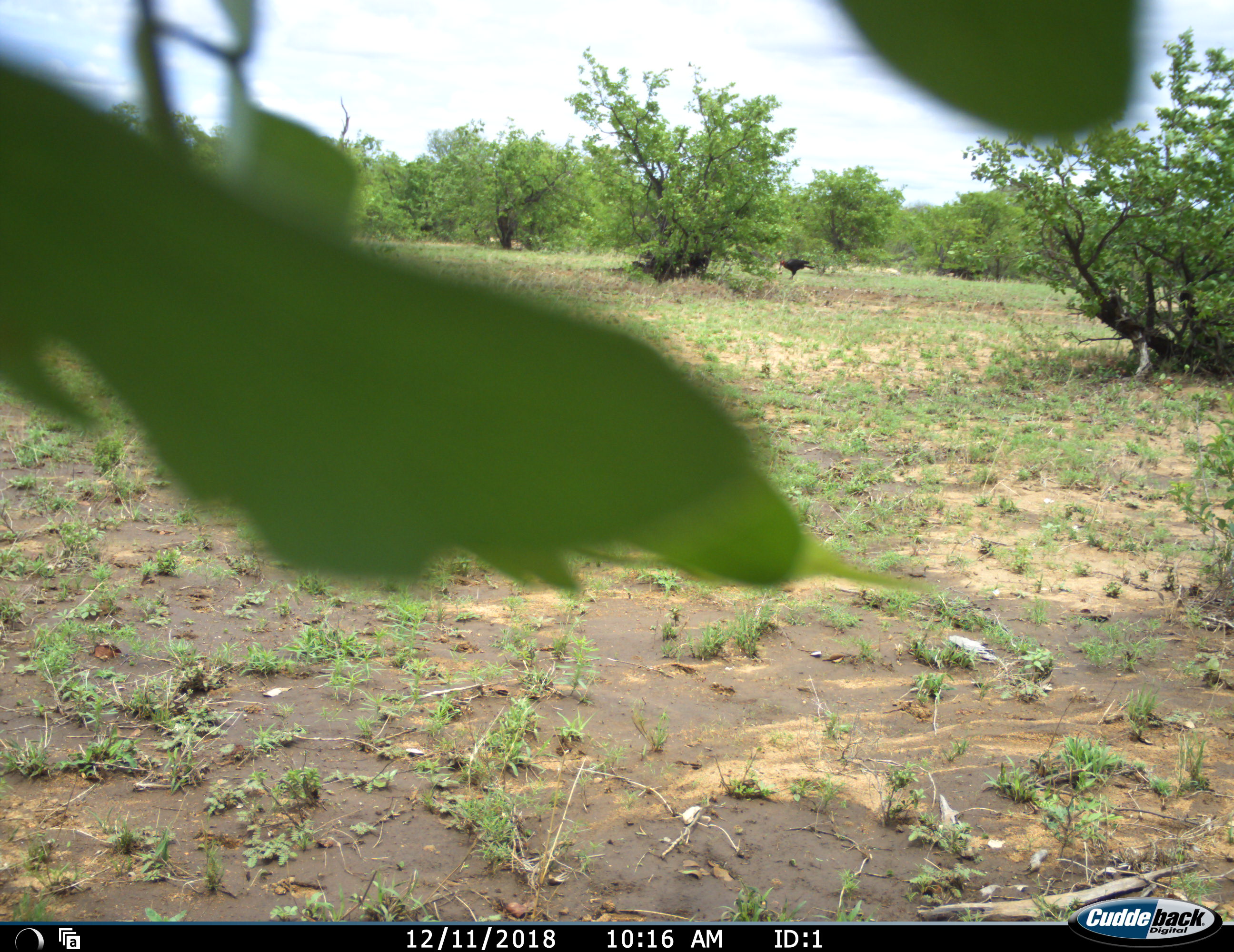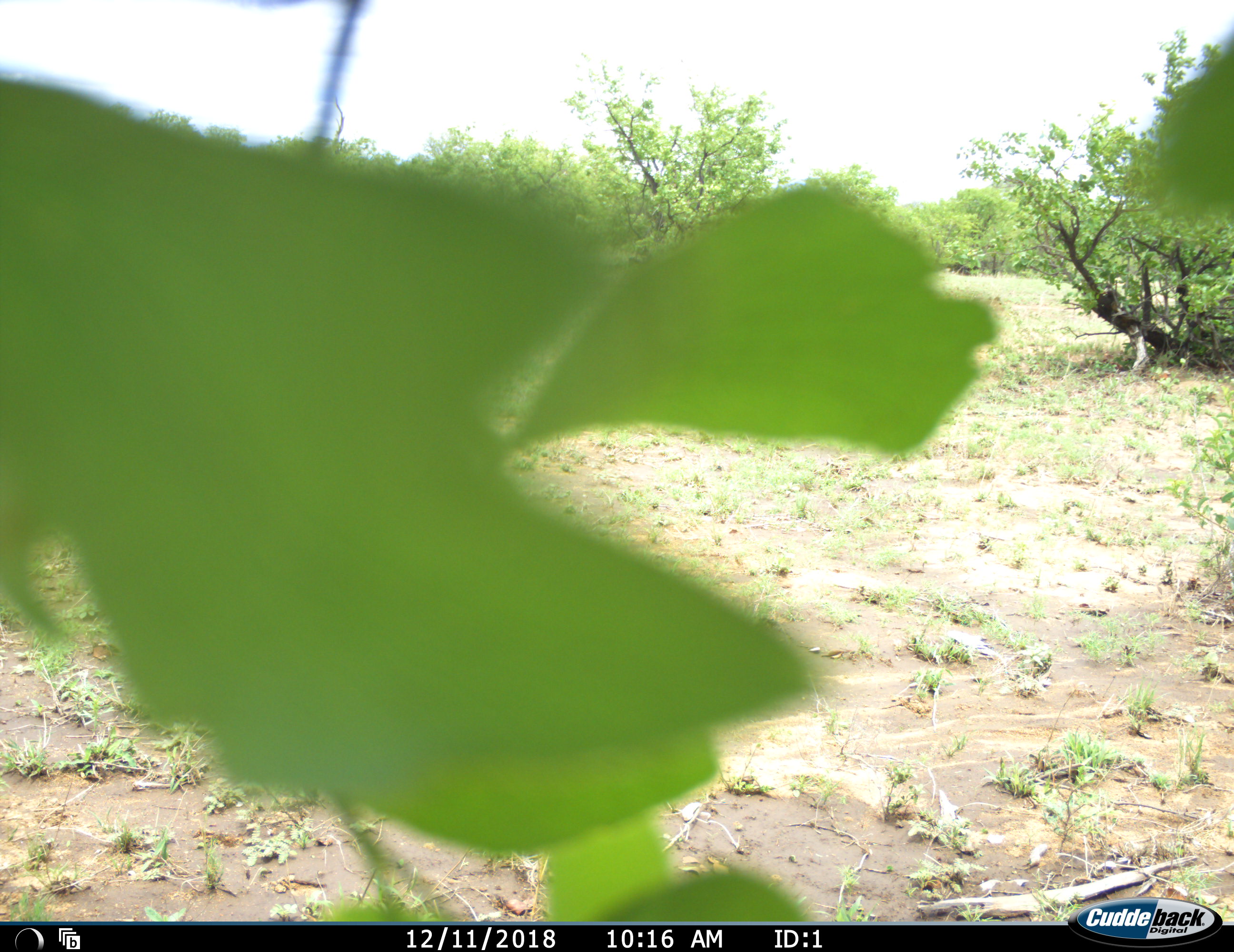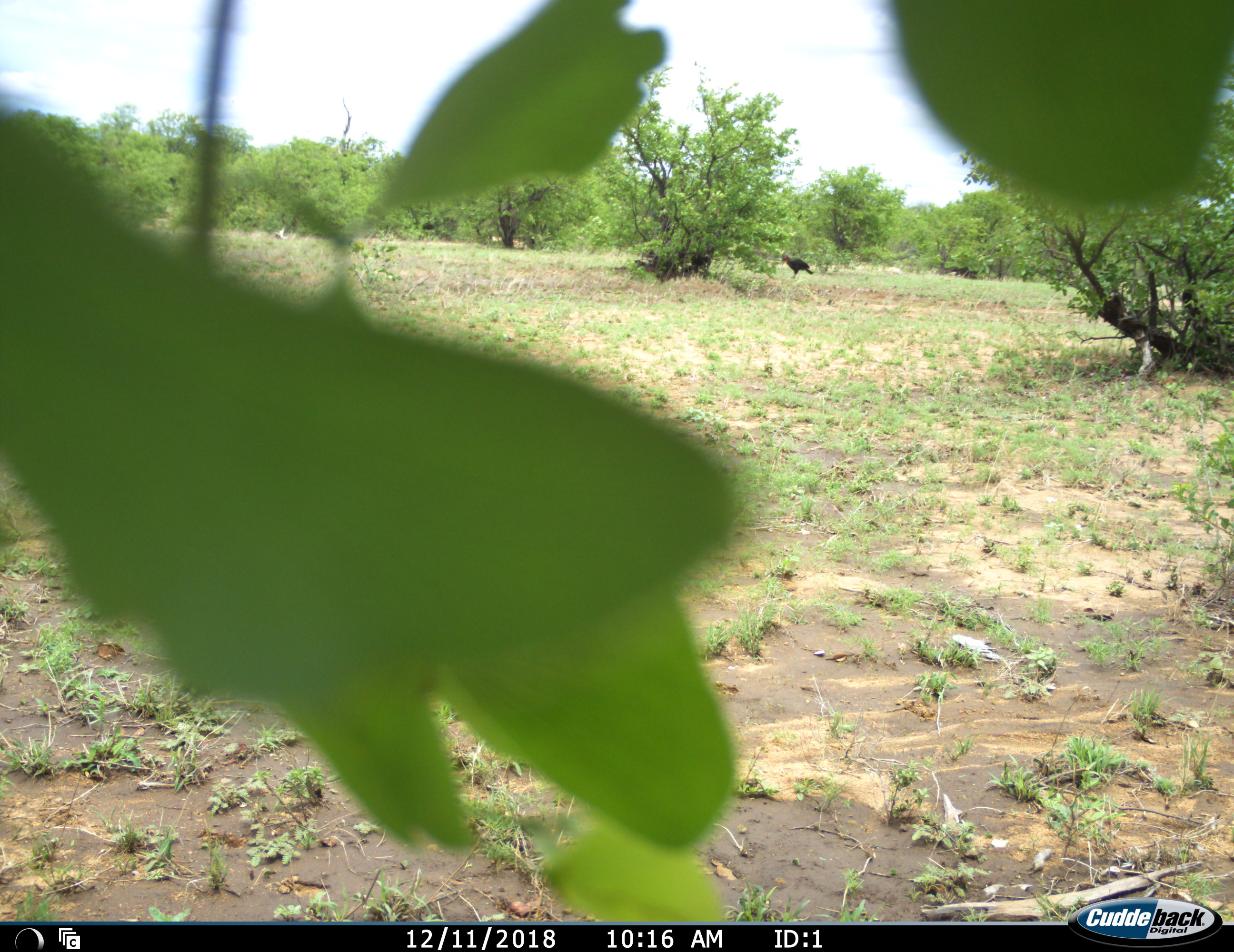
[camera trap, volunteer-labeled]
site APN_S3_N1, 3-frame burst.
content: unidentified animal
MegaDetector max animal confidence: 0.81